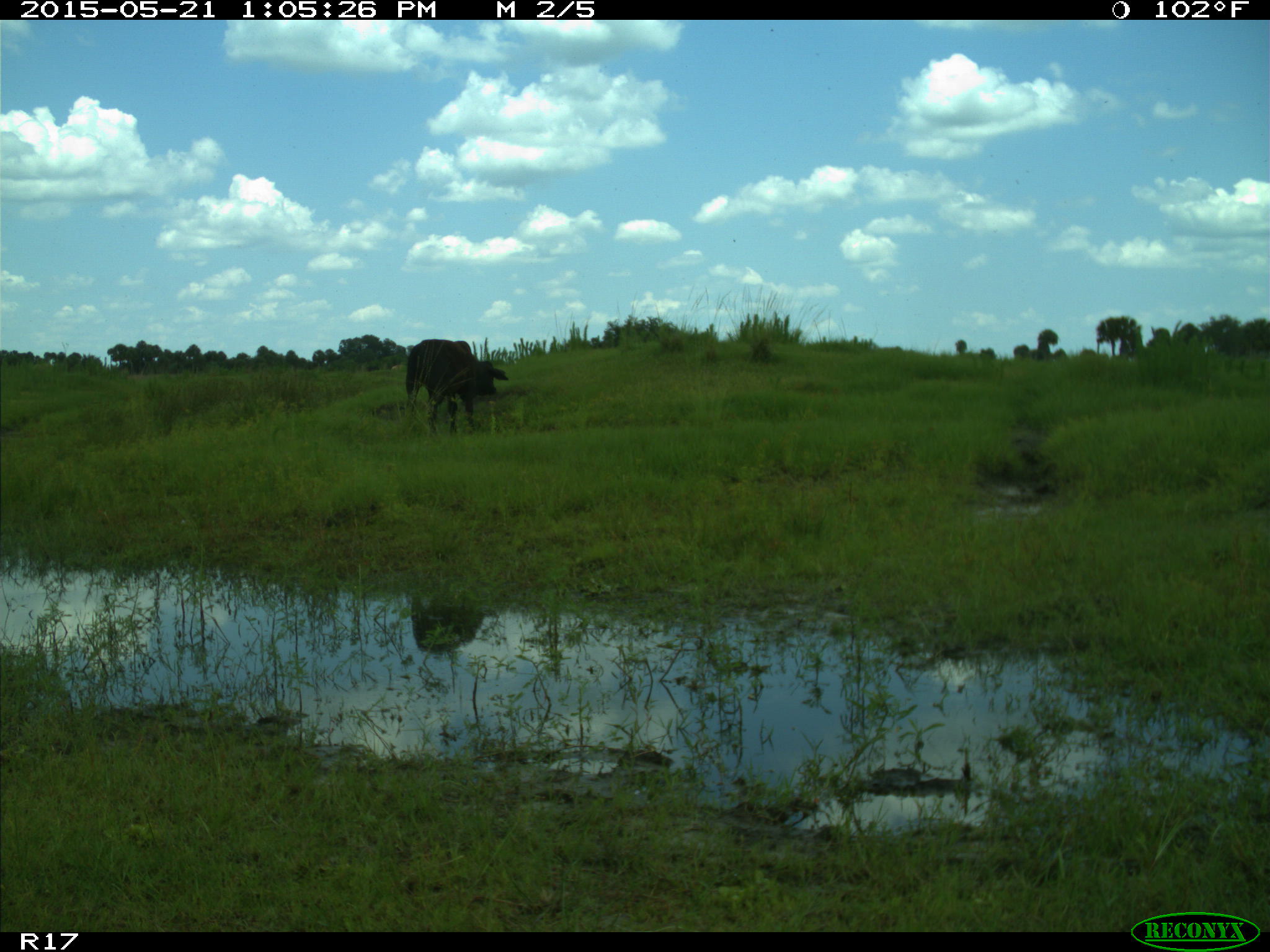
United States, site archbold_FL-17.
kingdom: Animalia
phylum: Chordata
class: Mammalia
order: Artiodactyla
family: Bovidae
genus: Bos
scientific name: Bos taurus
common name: domestic cow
Bos taurus (domestic cow).